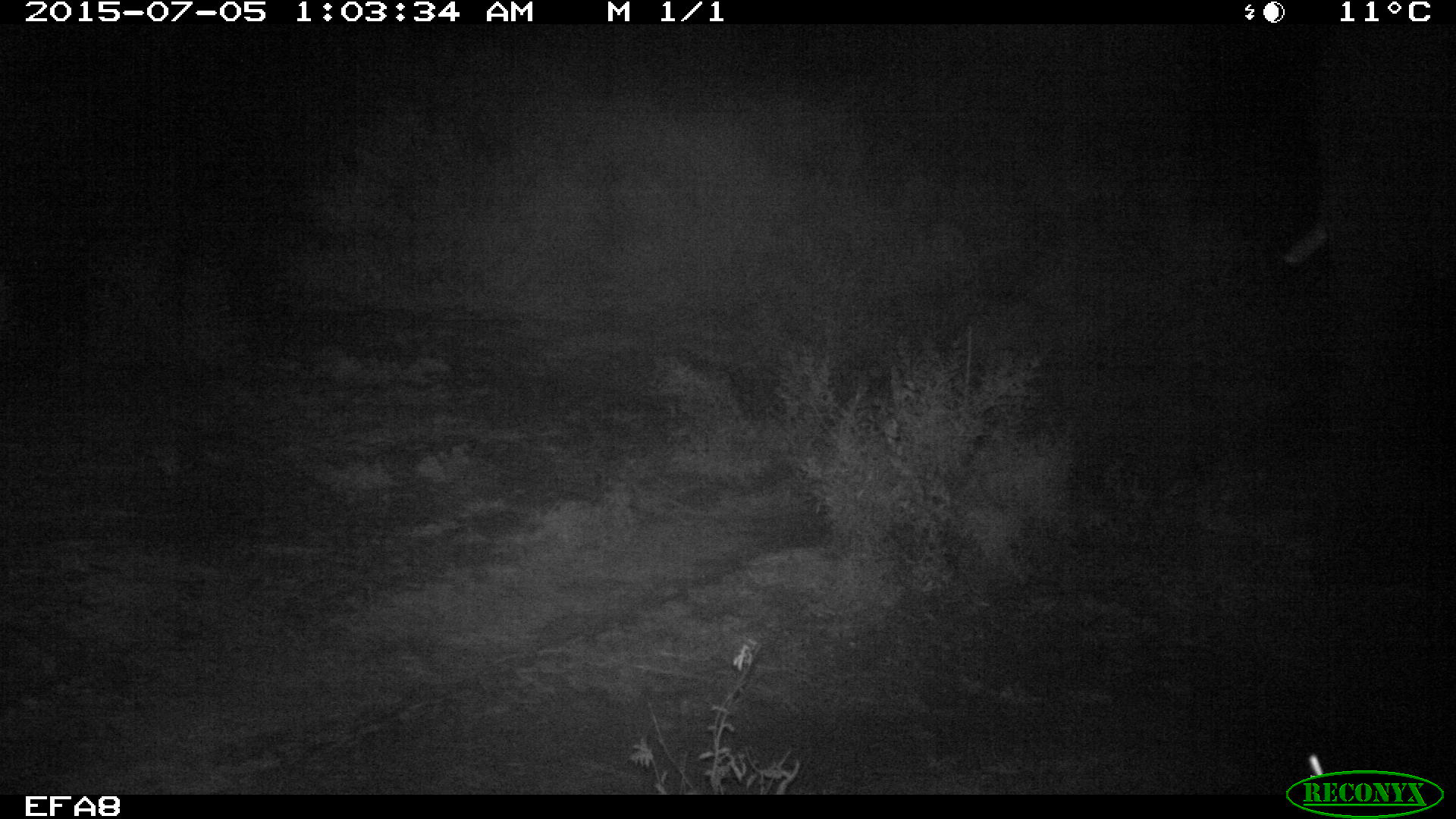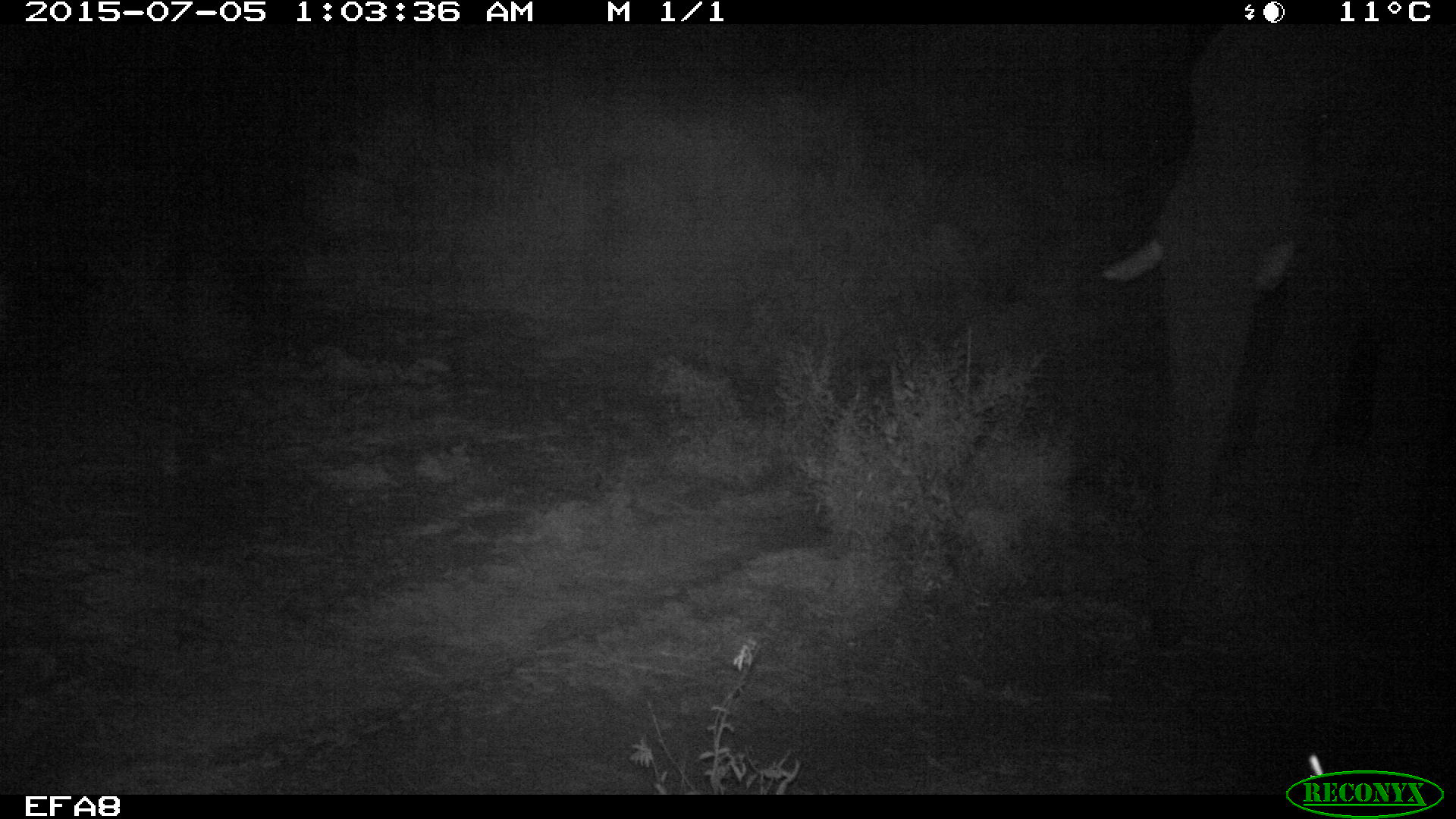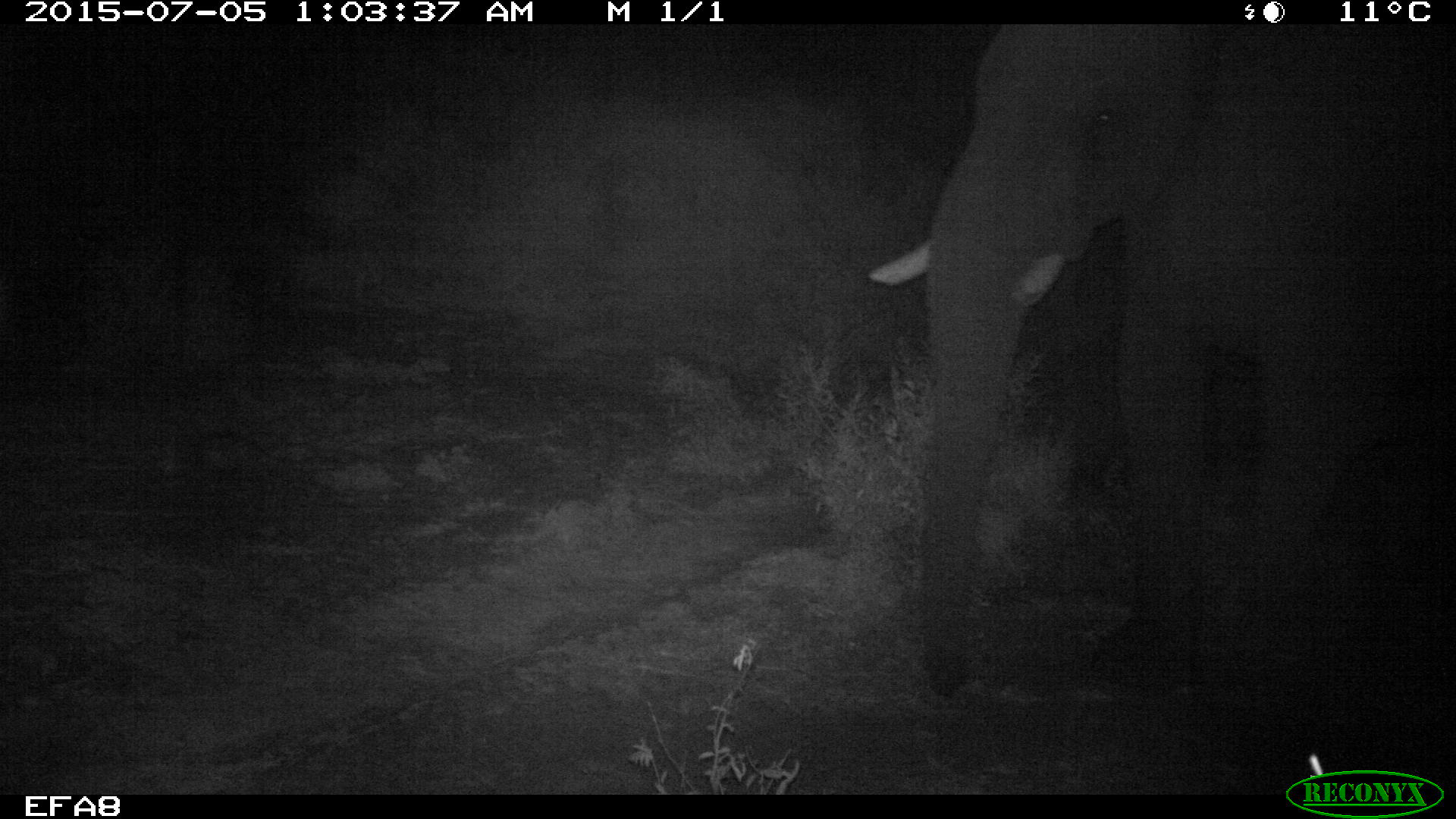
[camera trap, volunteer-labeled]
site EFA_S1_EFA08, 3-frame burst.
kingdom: Animalia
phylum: Chordata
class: Mammalia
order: Proboscidea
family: Elephantidae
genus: Loxodonta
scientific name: Loxodonta africana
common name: african bush elephant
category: elephant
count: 1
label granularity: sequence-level